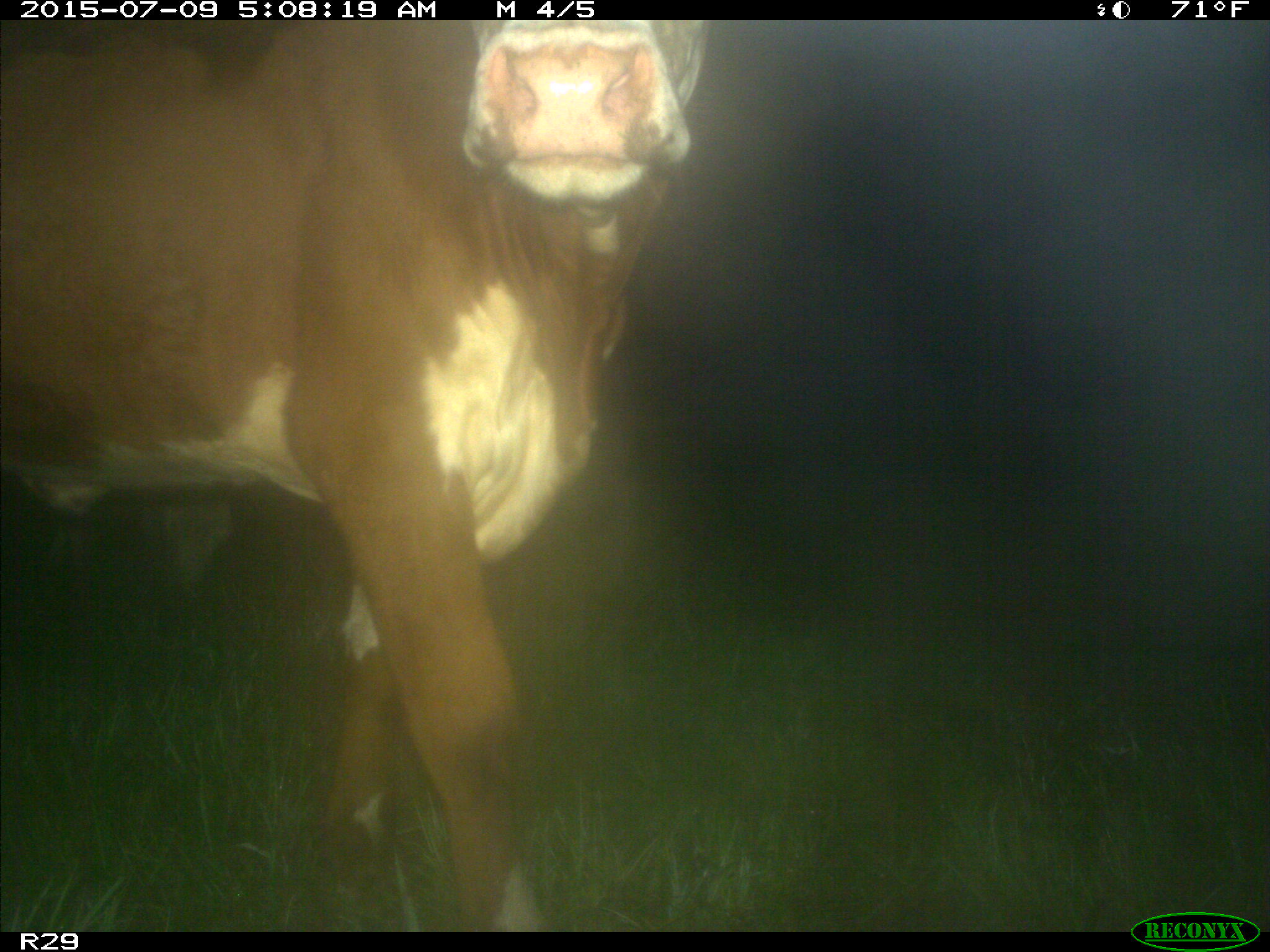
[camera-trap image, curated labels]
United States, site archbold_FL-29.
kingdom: Animalia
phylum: Chordata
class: Mammalia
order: Artiodactyla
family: Bovidae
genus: Bos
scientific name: Bos taurus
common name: domestic cow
Bos taurus (domestic cow).